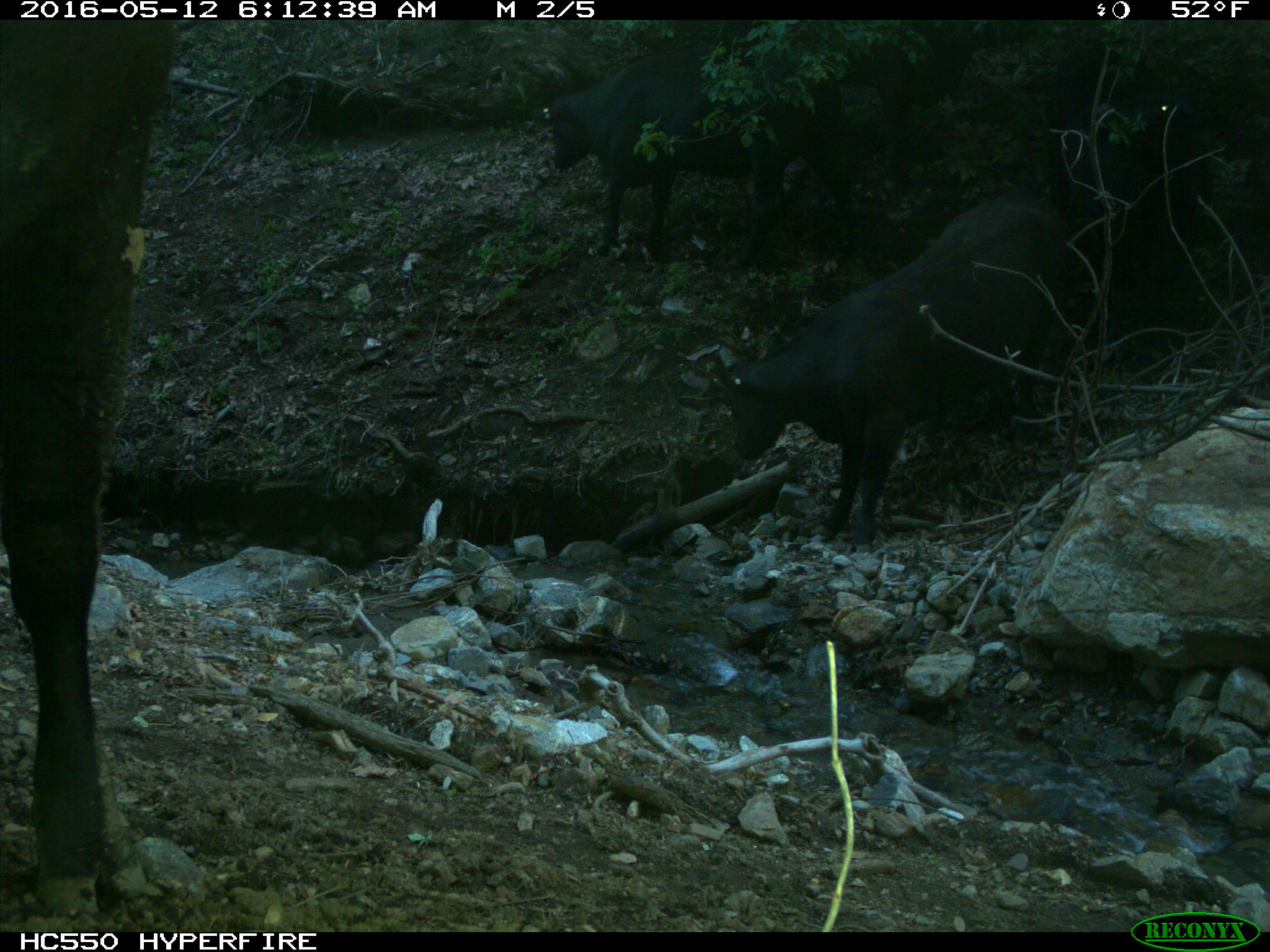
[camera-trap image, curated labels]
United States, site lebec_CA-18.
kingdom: Animalia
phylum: Chordata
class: Mammalia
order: Artiodactyla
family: Bovidae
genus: Bos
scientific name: Bos taurus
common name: domestic cow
Bos taurus (domestic cow).